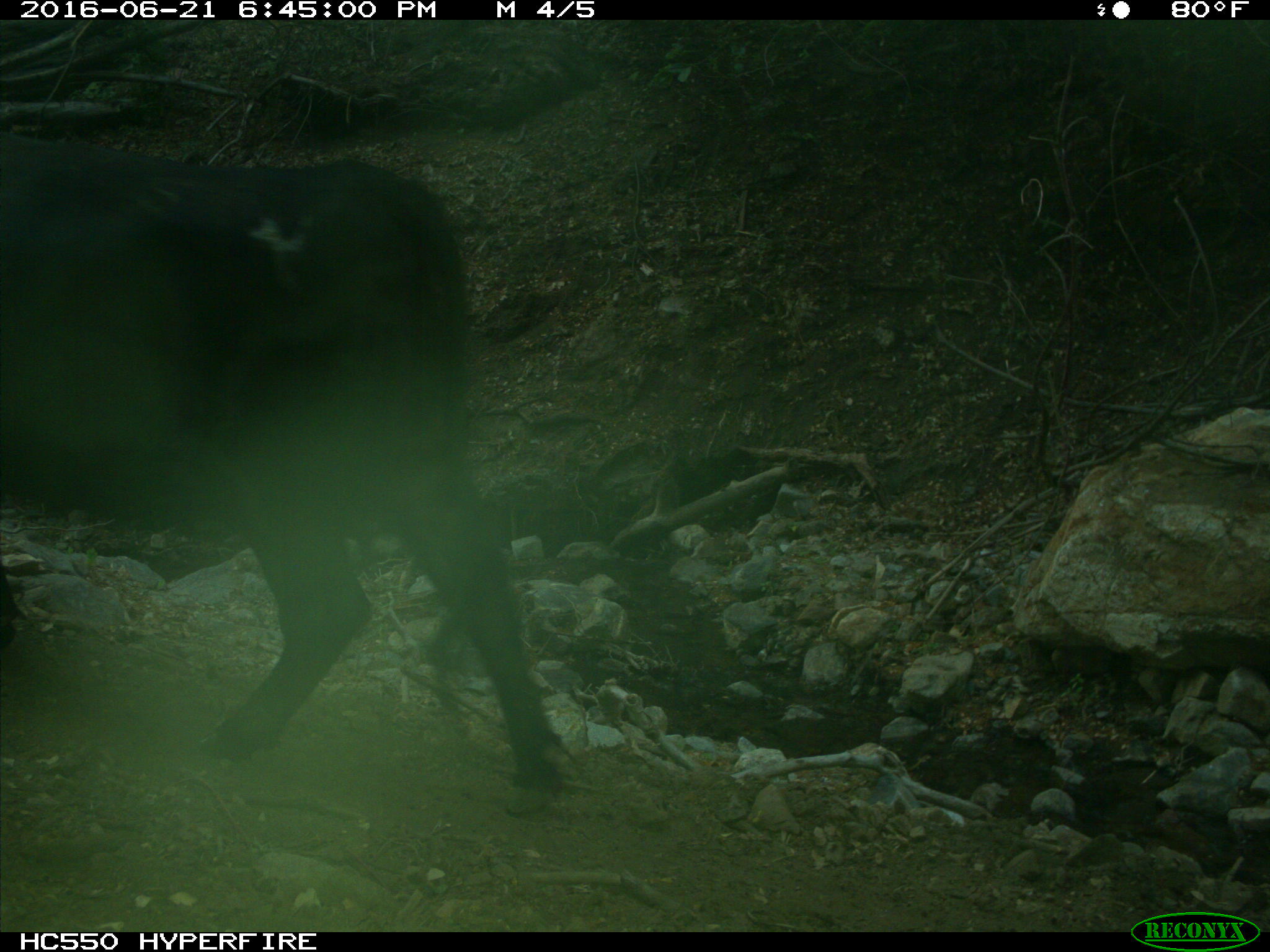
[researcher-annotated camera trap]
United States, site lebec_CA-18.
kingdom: Animalia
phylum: Chordata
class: Mammalia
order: Artiodactyla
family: Bovidae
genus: Bos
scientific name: Bos taurus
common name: domestic cow